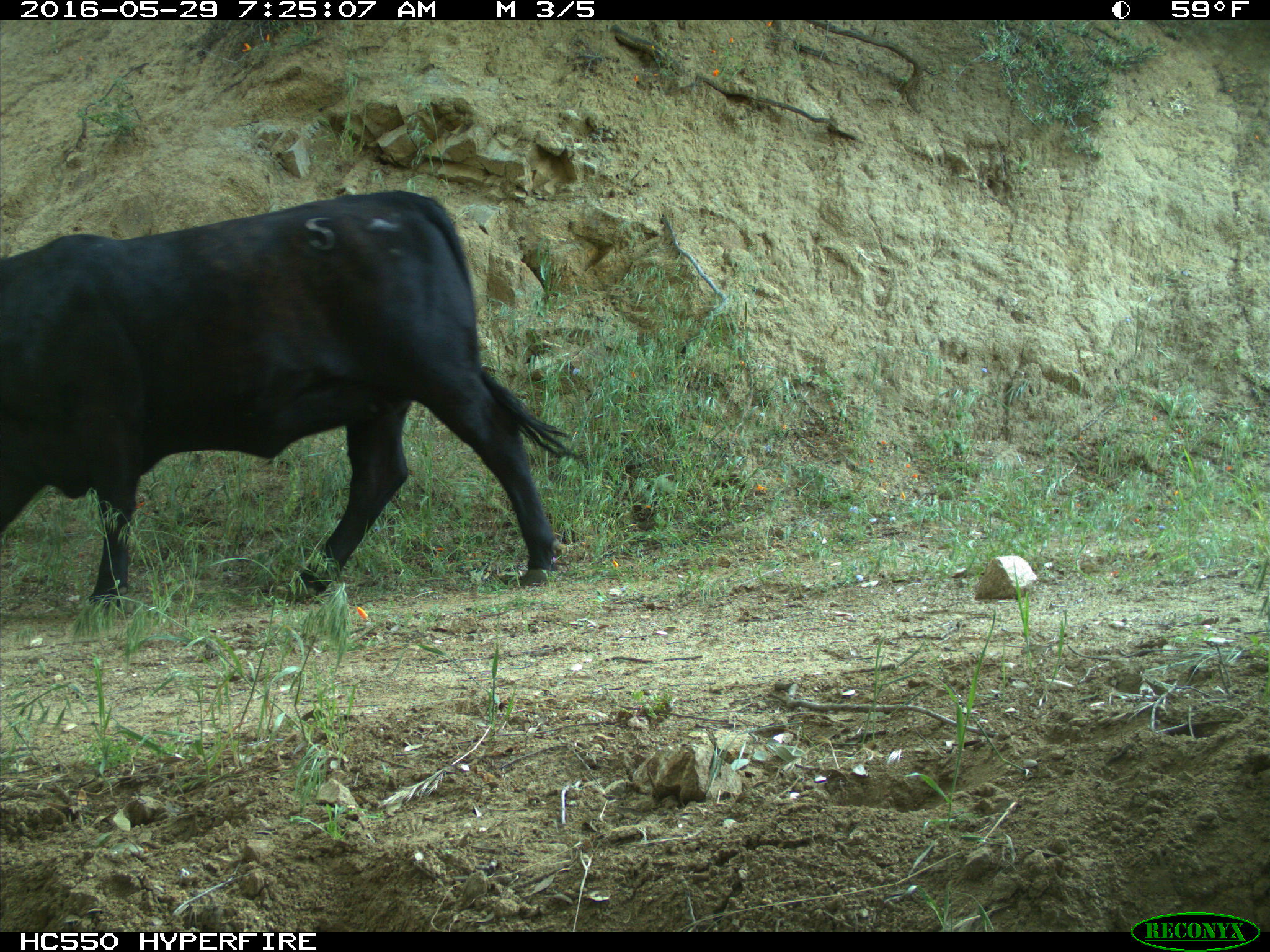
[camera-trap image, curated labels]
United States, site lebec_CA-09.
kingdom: Animalia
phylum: Chordata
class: Mammalia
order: Artiodactyla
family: Bovidae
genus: Bos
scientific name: Bos taurus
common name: domestic cow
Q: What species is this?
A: Bos taurus (domestic cow).